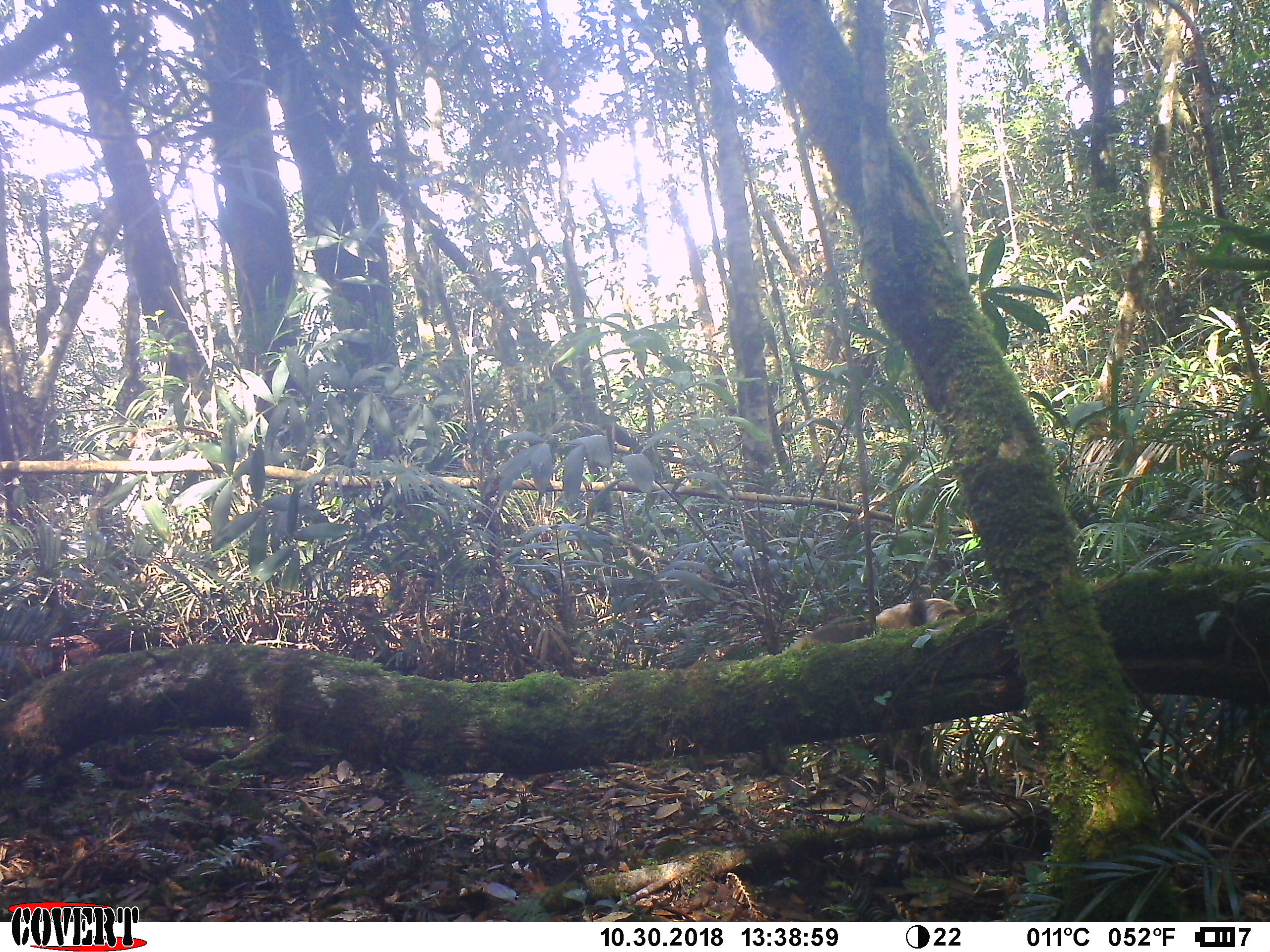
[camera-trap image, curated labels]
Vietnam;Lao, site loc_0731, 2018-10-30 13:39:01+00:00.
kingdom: Animalia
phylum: Chordata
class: Mammalia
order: Primates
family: Cercopithecidae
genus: Macaca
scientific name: Macaca arctoides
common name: stump-tailed macaque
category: stump tailed macaque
Stump tailed macaque (stump-tailed macaque) (Macaca arctoides). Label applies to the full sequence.